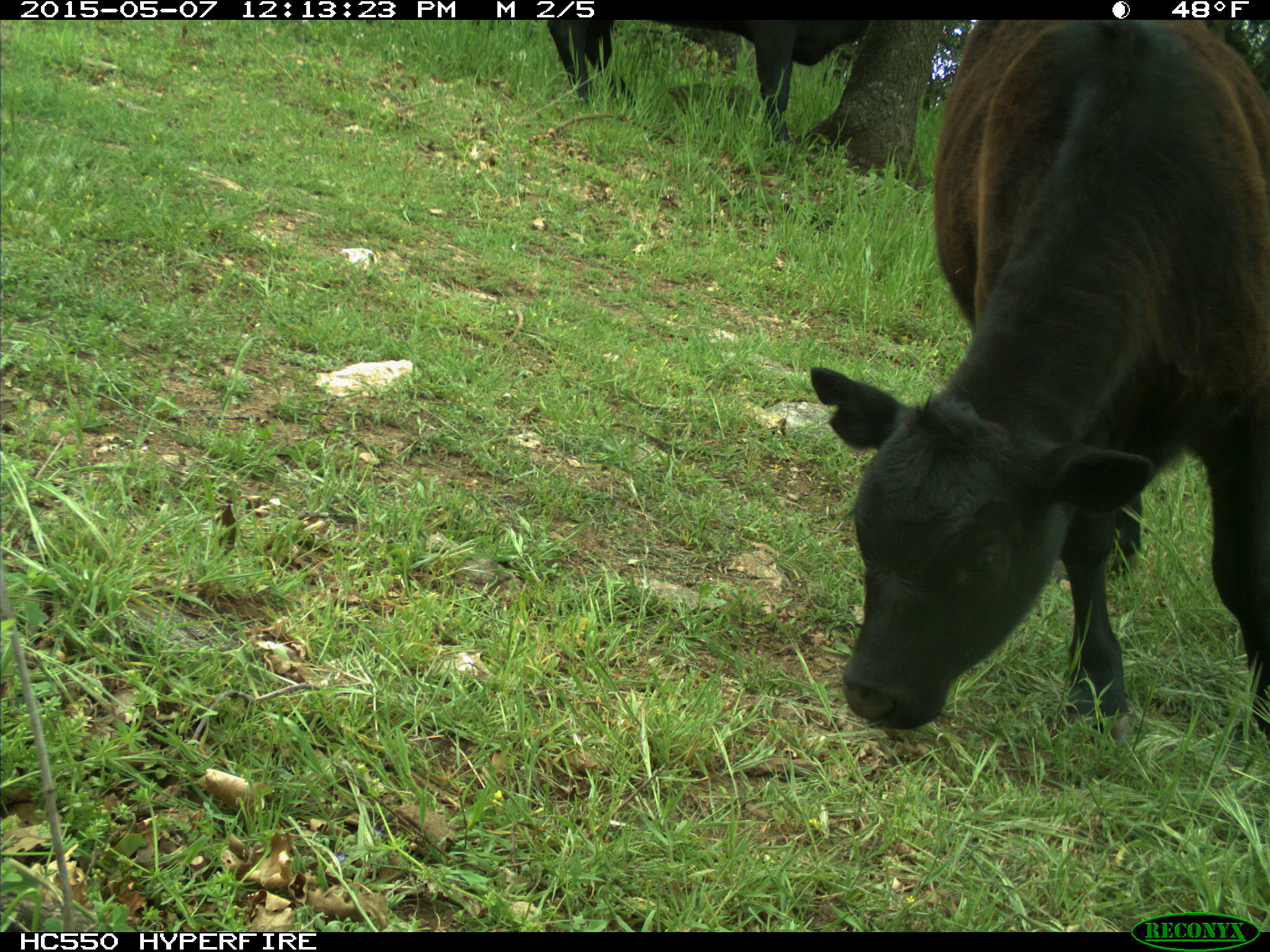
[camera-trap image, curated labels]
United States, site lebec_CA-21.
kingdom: Animalia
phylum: Chordata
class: Mammalia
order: Artiodactyla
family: Bovidae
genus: Bos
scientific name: Bos taurus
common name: domestic cow